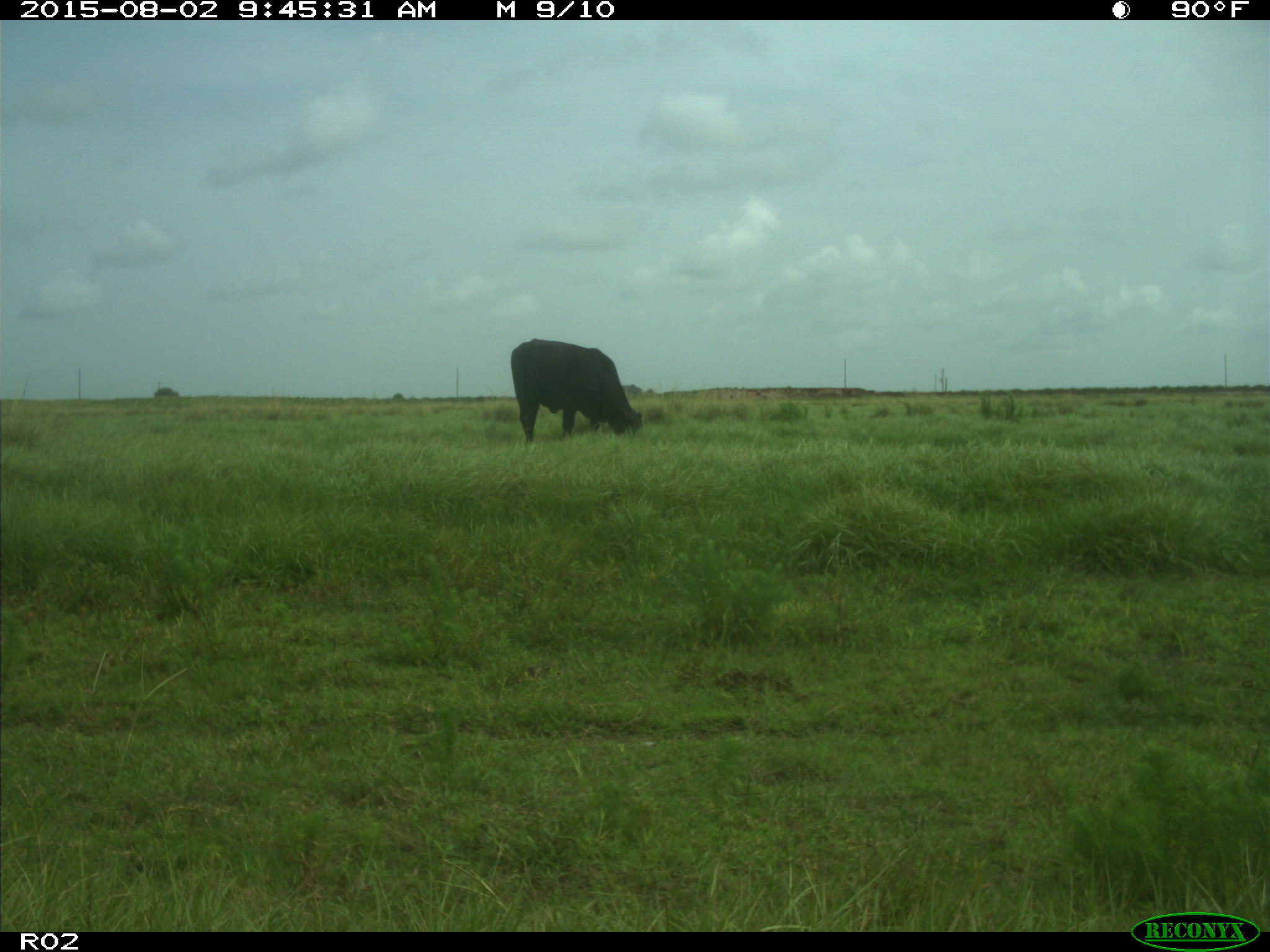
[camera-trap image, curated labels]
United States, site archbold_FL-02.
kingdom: Animalia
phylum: Chordata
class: Mammalia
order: Artiodactyla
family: Bovidae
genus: Bos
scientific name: Bos taurus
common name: domestic cow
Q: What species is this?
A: Bos taurus (domestic cow).